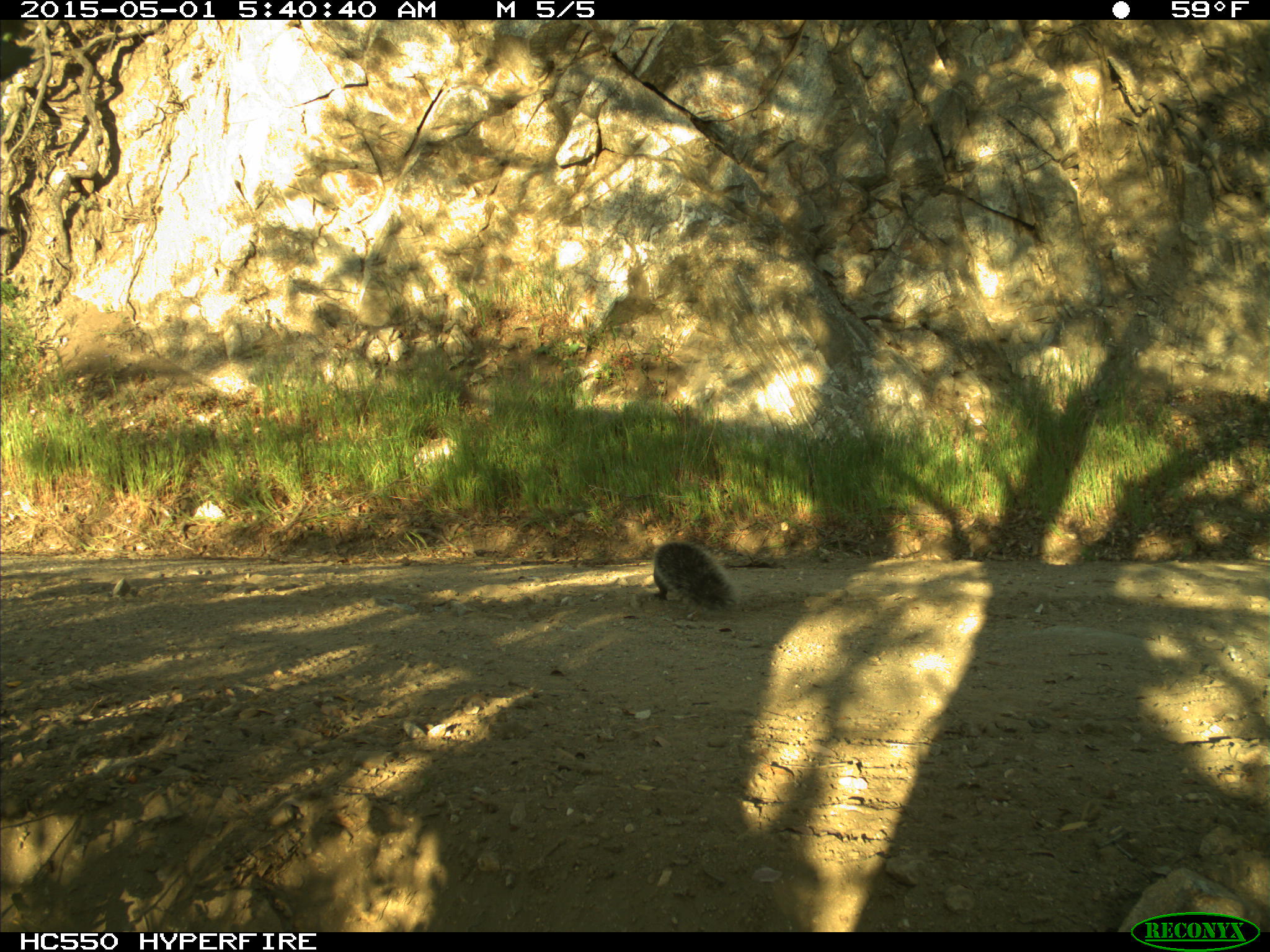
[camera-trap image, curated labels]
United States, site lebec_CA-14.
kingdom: Animalia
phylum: Chordata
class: Mammalia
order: Rodentia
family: Sciuridae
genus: Sciurus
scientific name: Sciurus carolinensis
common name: eastern gray squirrel